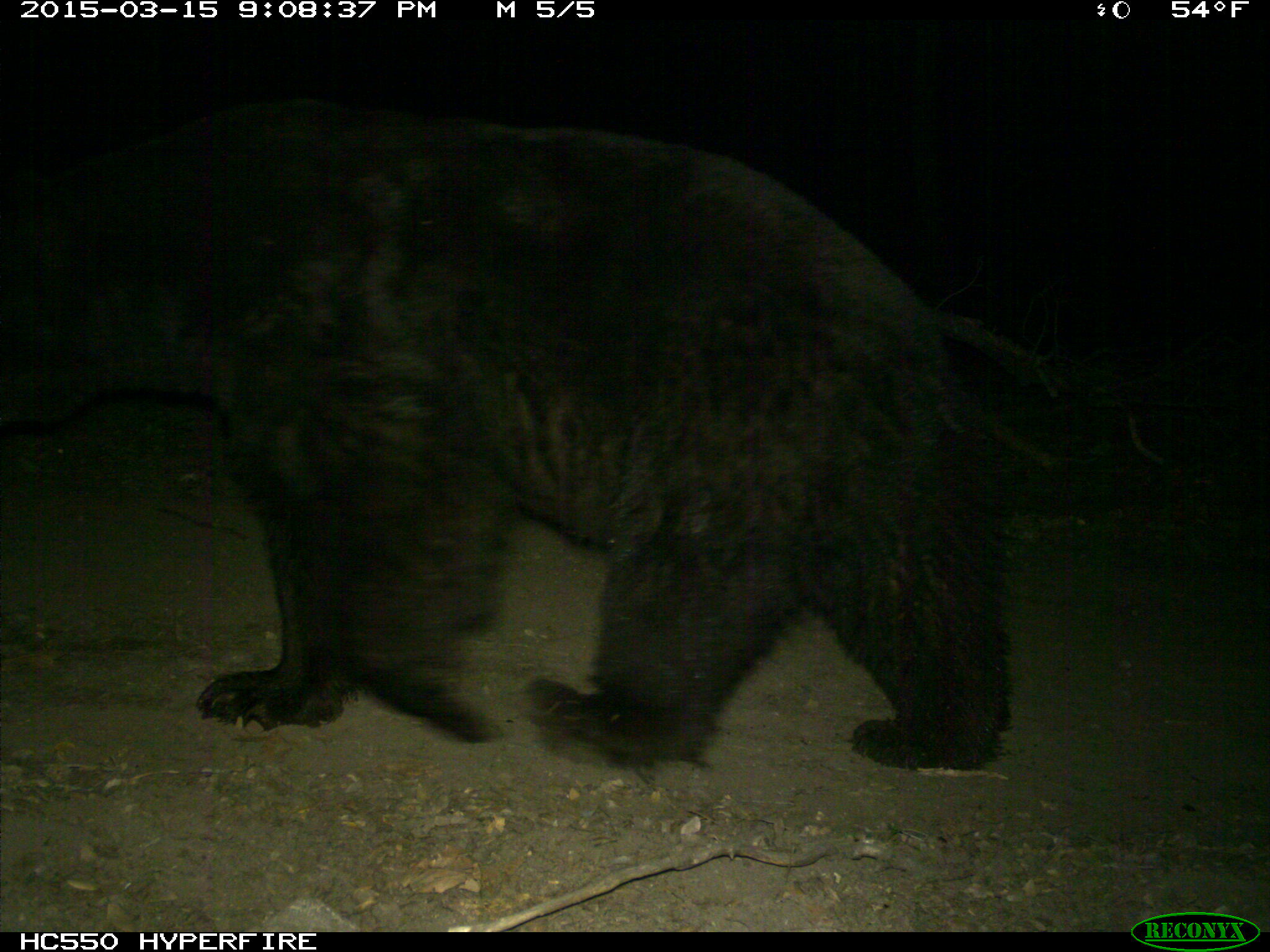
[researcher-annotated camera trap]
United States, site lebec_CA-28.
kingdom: Animalia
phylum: Chordata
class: Mammalia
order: Carnivora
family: Ursidae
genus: Ursus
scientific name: Ursus americanus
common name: american black bear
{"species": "Ursus americanus (american black bear)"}